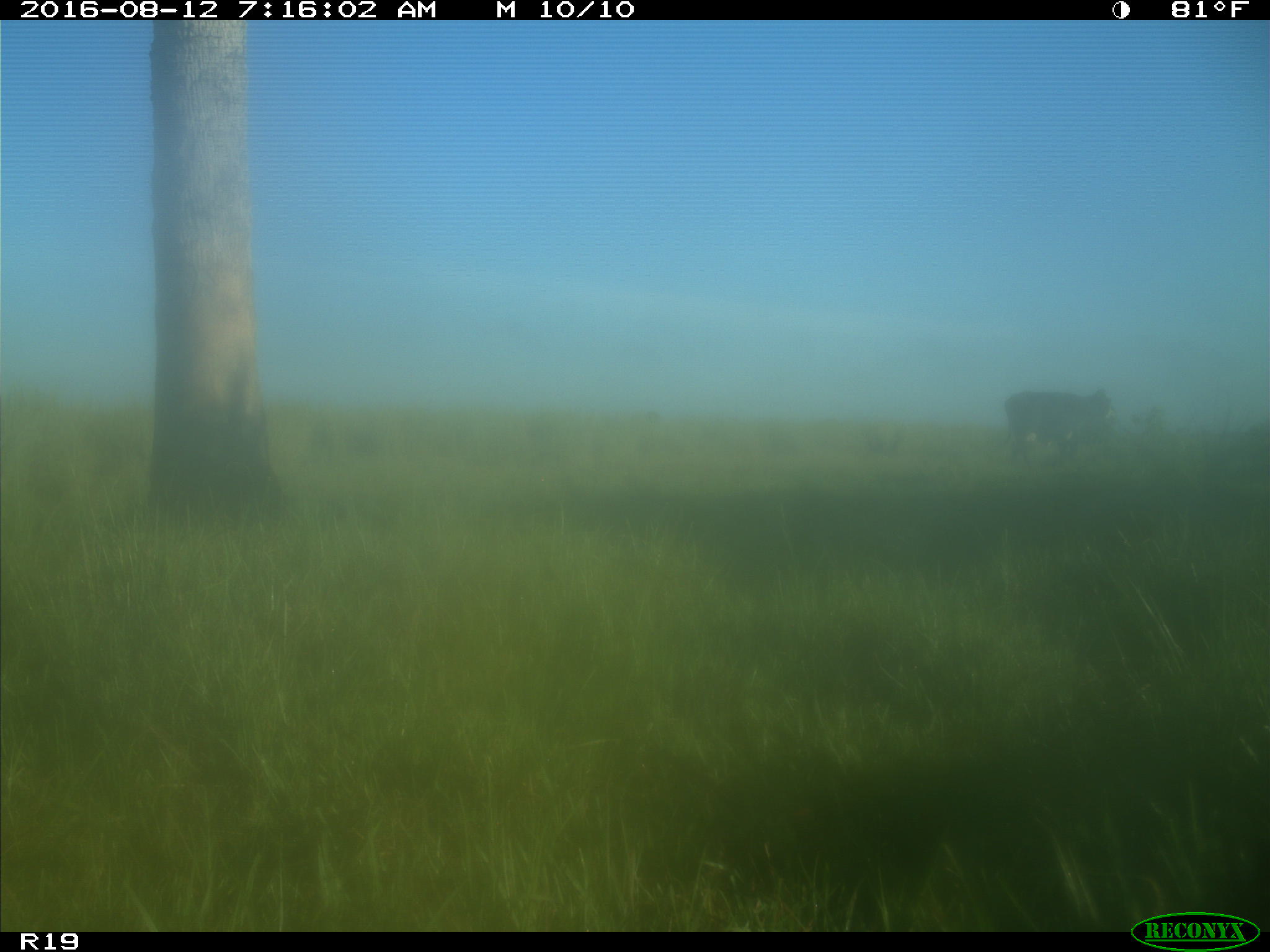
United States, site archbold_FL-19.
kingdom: Animalia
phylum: Chordata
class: Mammalia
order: Artiodactyla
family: Bovidae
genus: Bos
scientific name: Bos taurus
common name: domestic cow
Bos taurus (domestic cow).